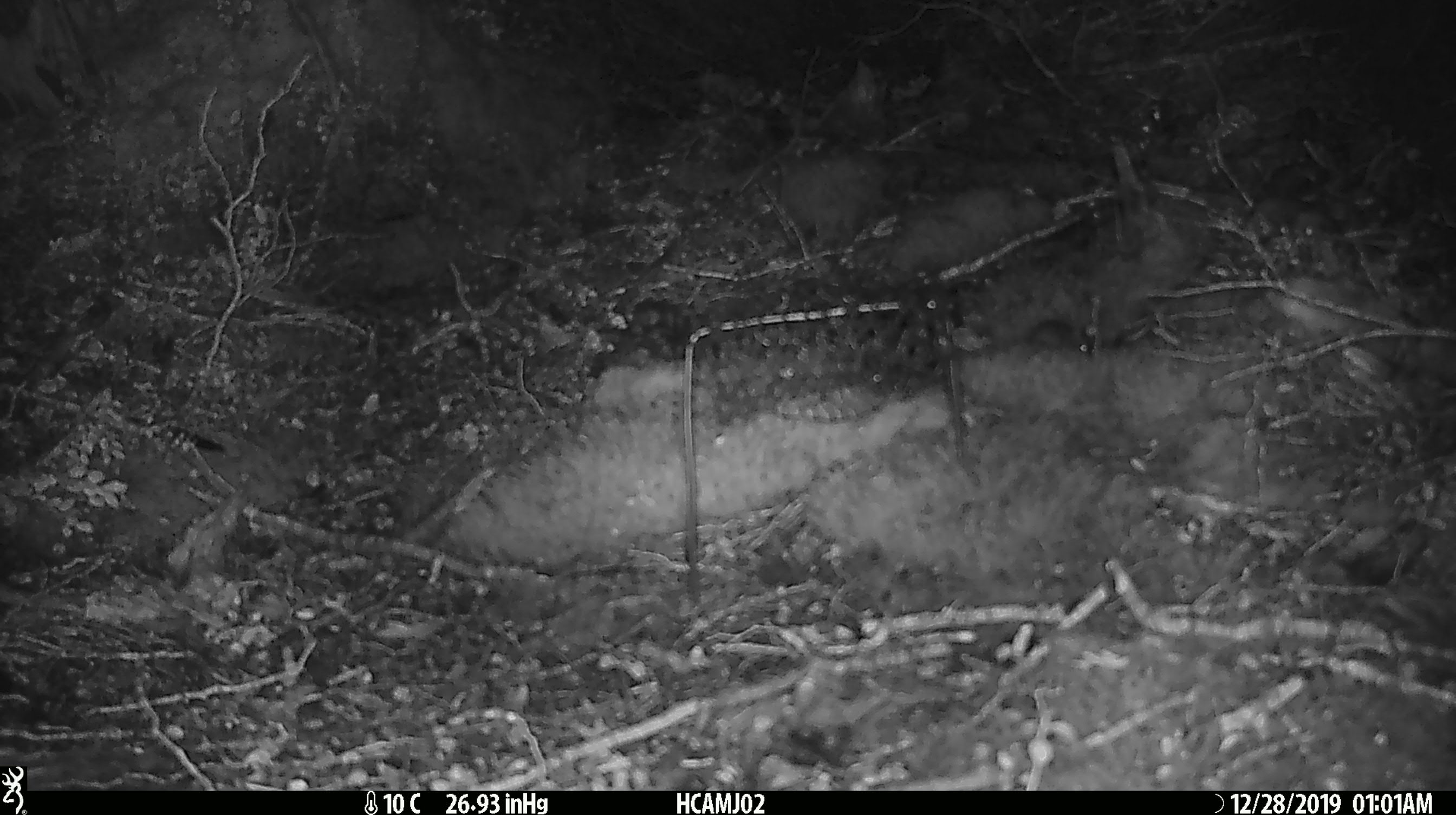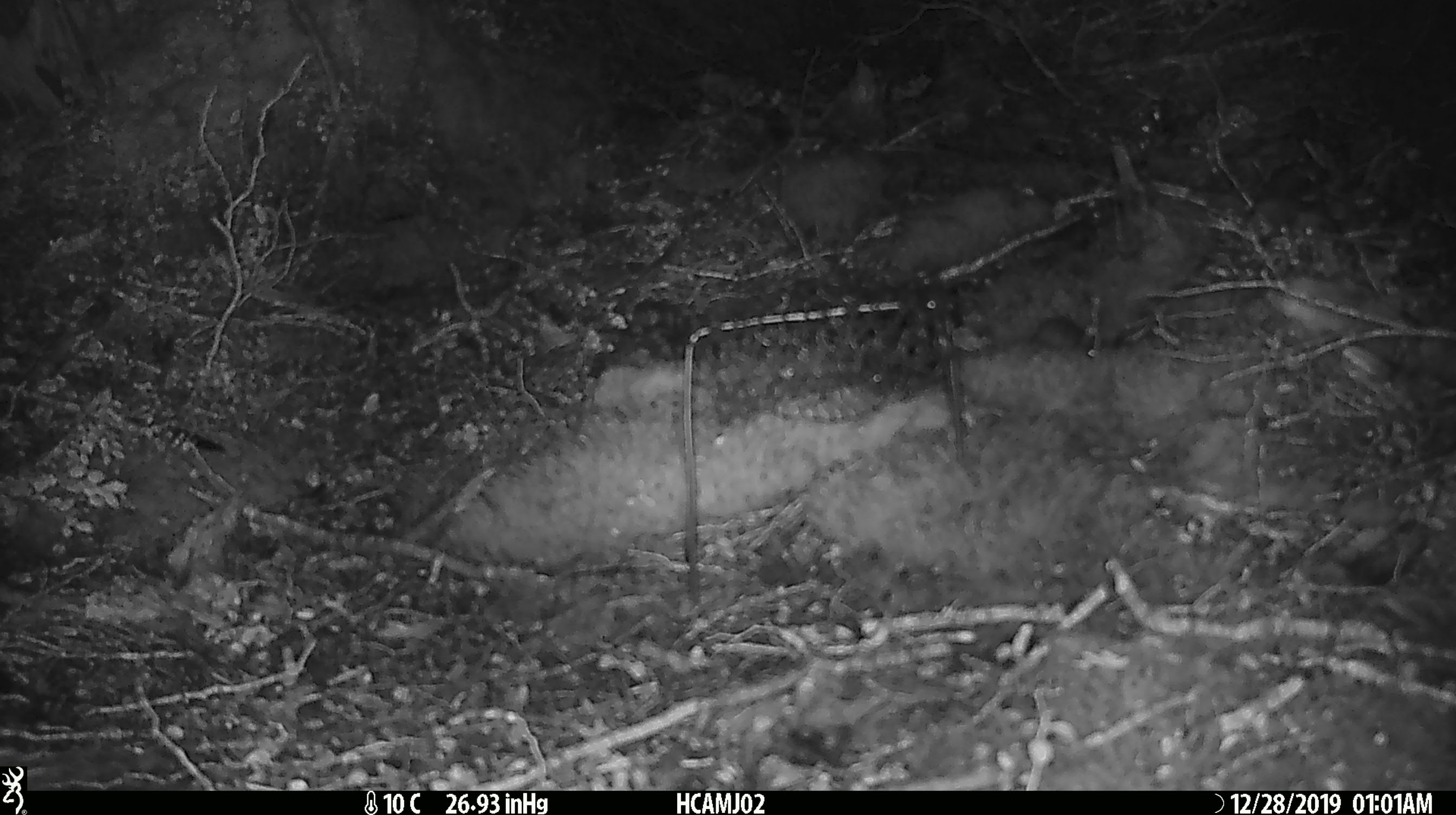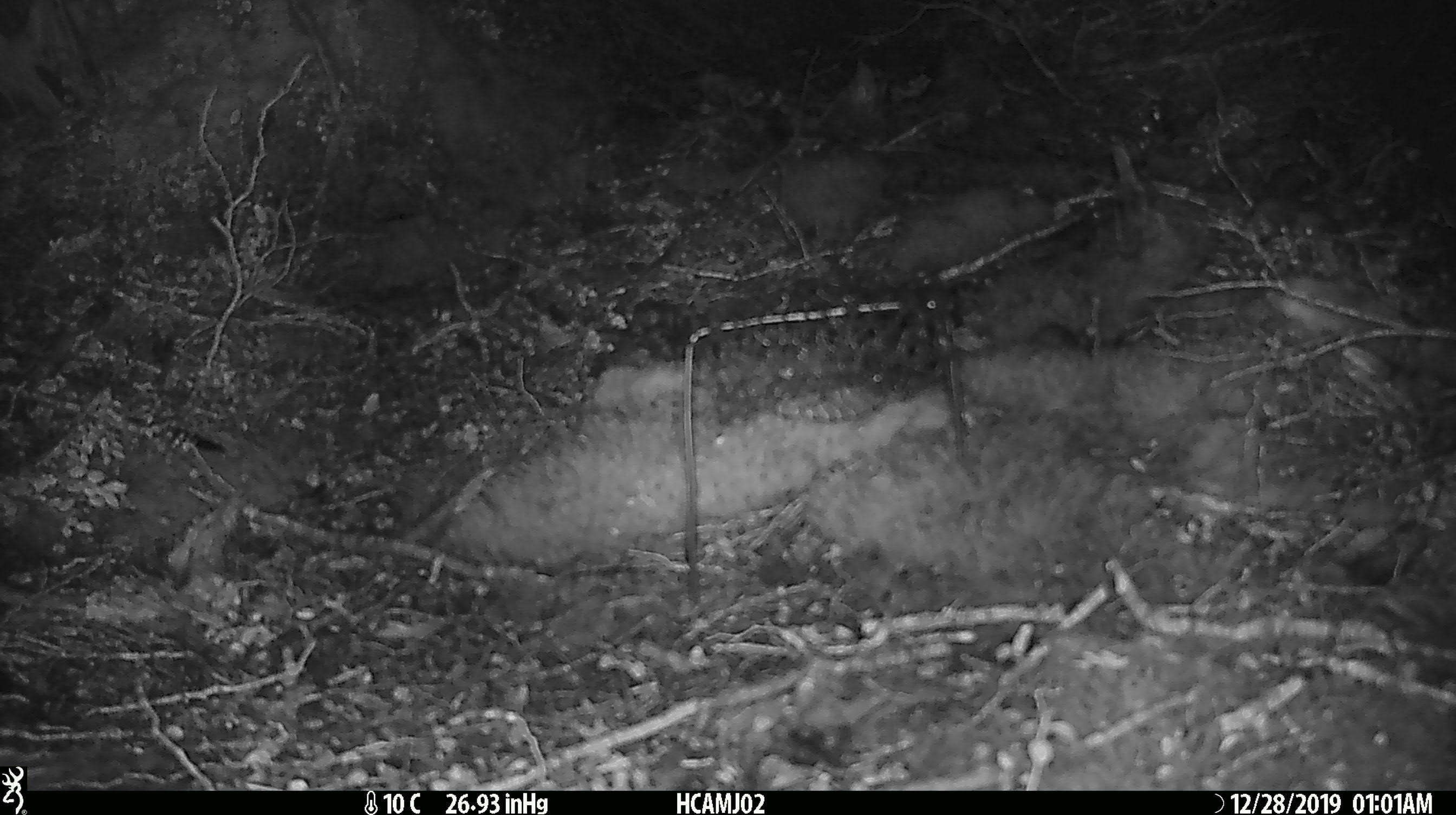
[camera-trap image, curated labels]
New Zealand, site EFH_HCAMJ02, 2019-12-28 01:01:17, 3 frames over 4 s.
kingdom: Animalia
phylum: Chordata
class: Mammalia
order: Rodentia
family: Muridae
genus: Mus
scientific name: Mus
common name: mouse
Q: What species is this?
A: Mouse (Mus).